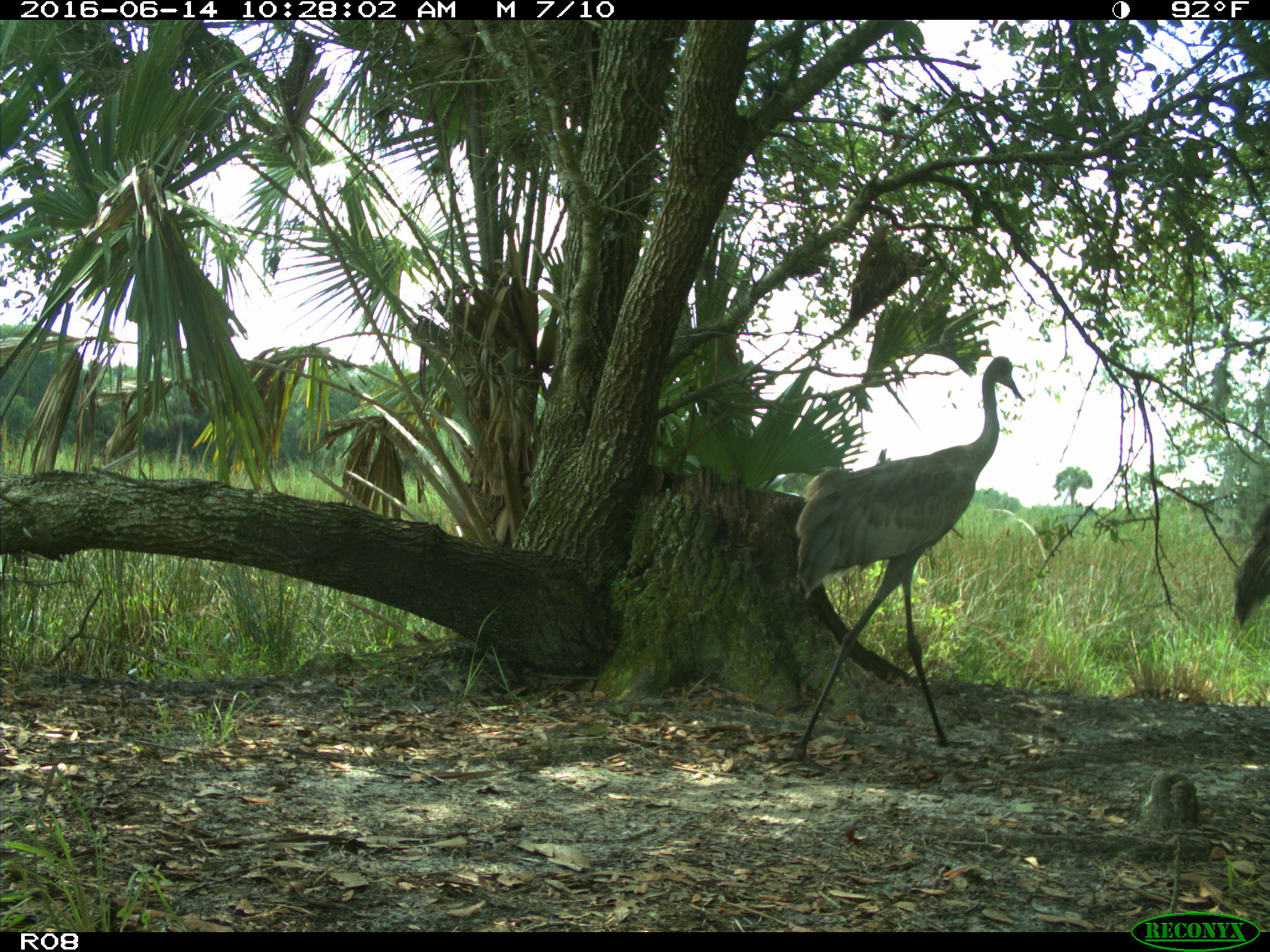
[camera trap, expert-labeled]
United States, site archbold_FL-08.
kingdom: Animalia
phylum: Chordata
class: Aves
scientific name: Aves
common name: birds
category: unidentified bird